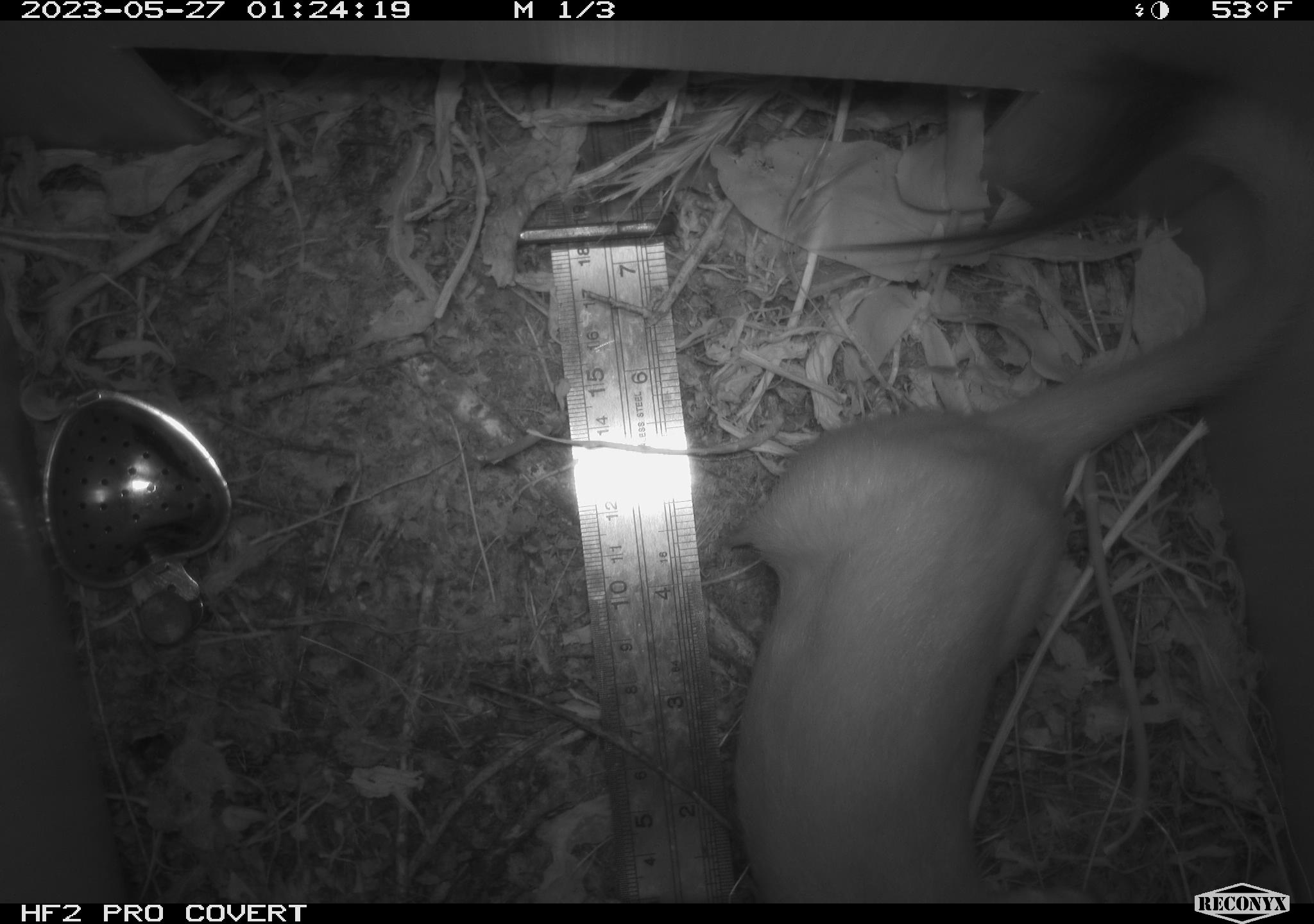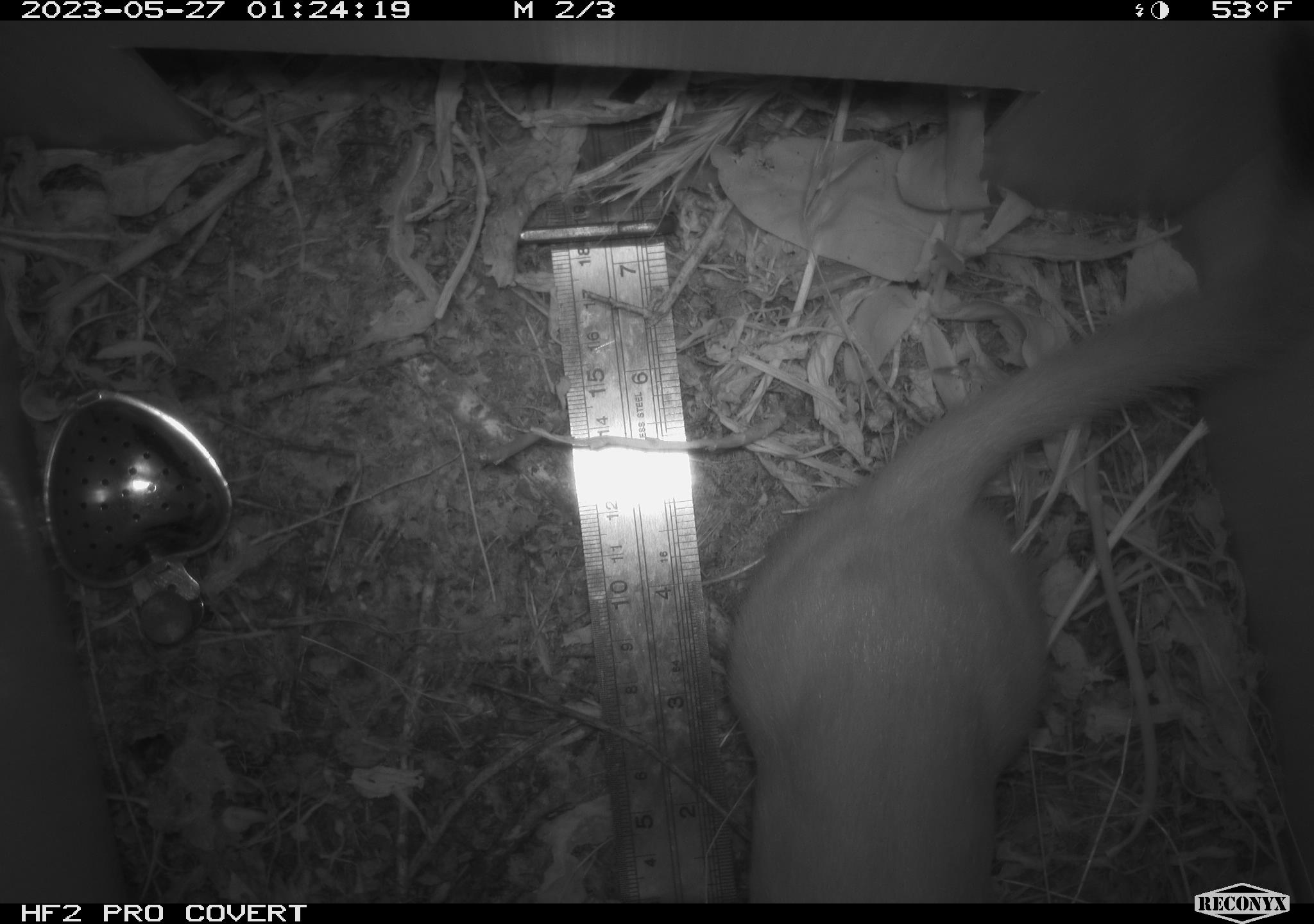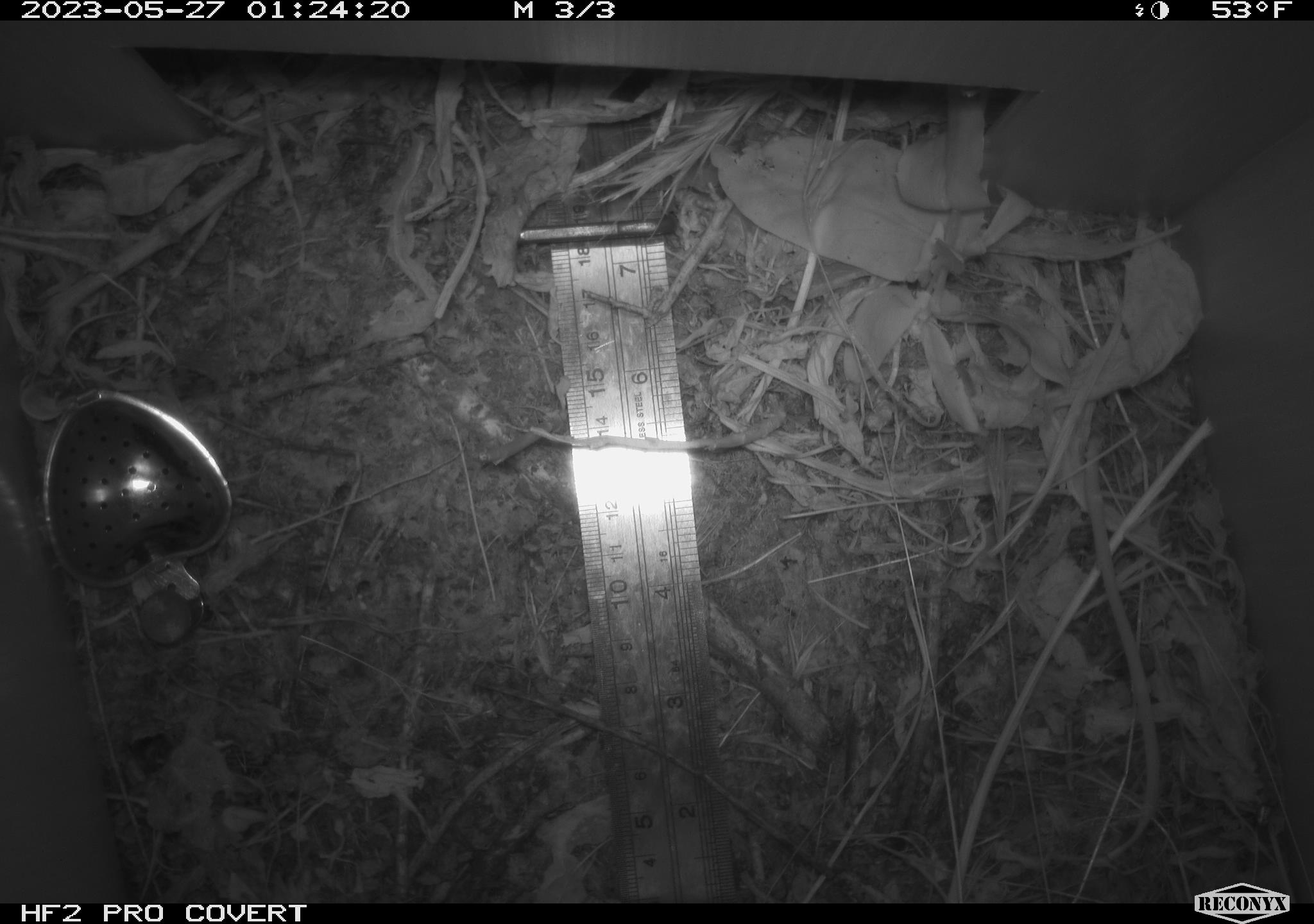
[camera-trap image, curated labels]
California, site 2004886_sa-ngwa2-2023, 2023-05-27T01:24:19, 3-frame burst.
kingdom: Animalia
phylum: Chordata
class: Mammalia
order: Carnivora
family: Mustelidae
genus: Neogale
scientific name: Neogale frenata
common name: long-tailed weasel